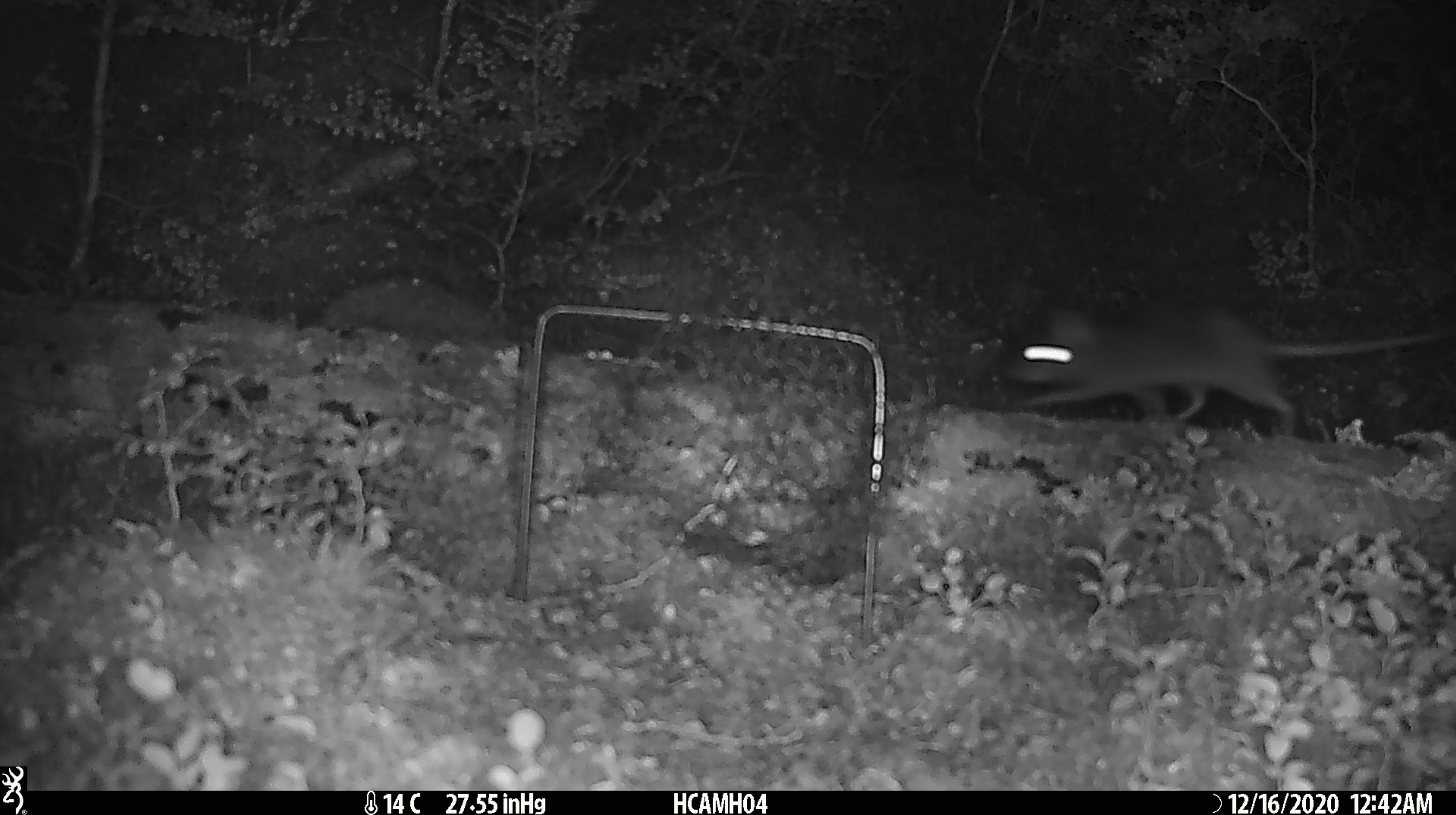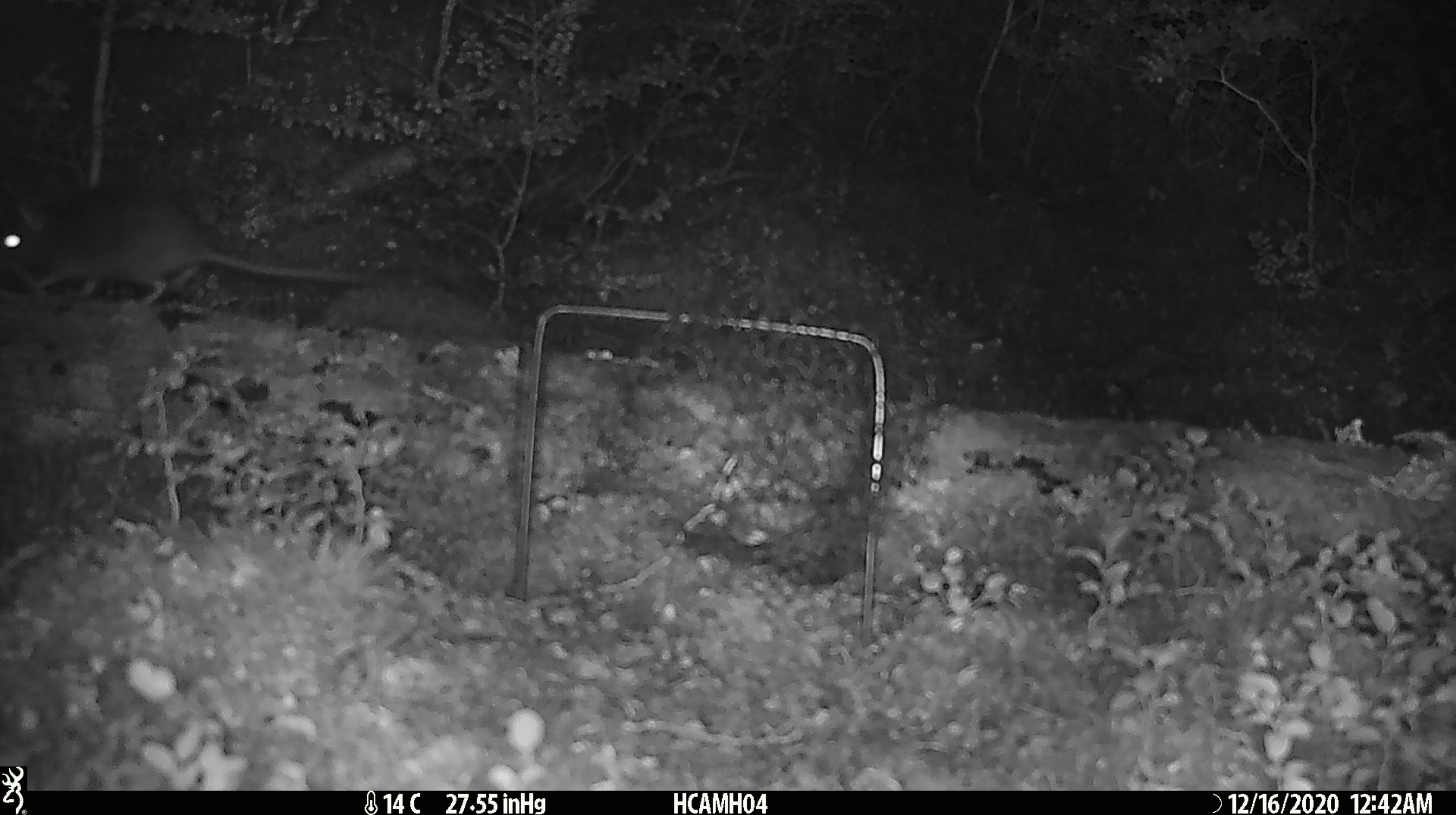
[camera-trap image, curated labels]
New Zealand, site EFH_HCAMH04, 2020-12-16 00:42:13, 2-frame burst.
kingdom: Animalia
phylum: Chordata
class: Mammalia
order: Rodentia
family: Muridae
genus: Rattus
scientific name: Rattus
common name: rat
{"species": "rat (Rattus)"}